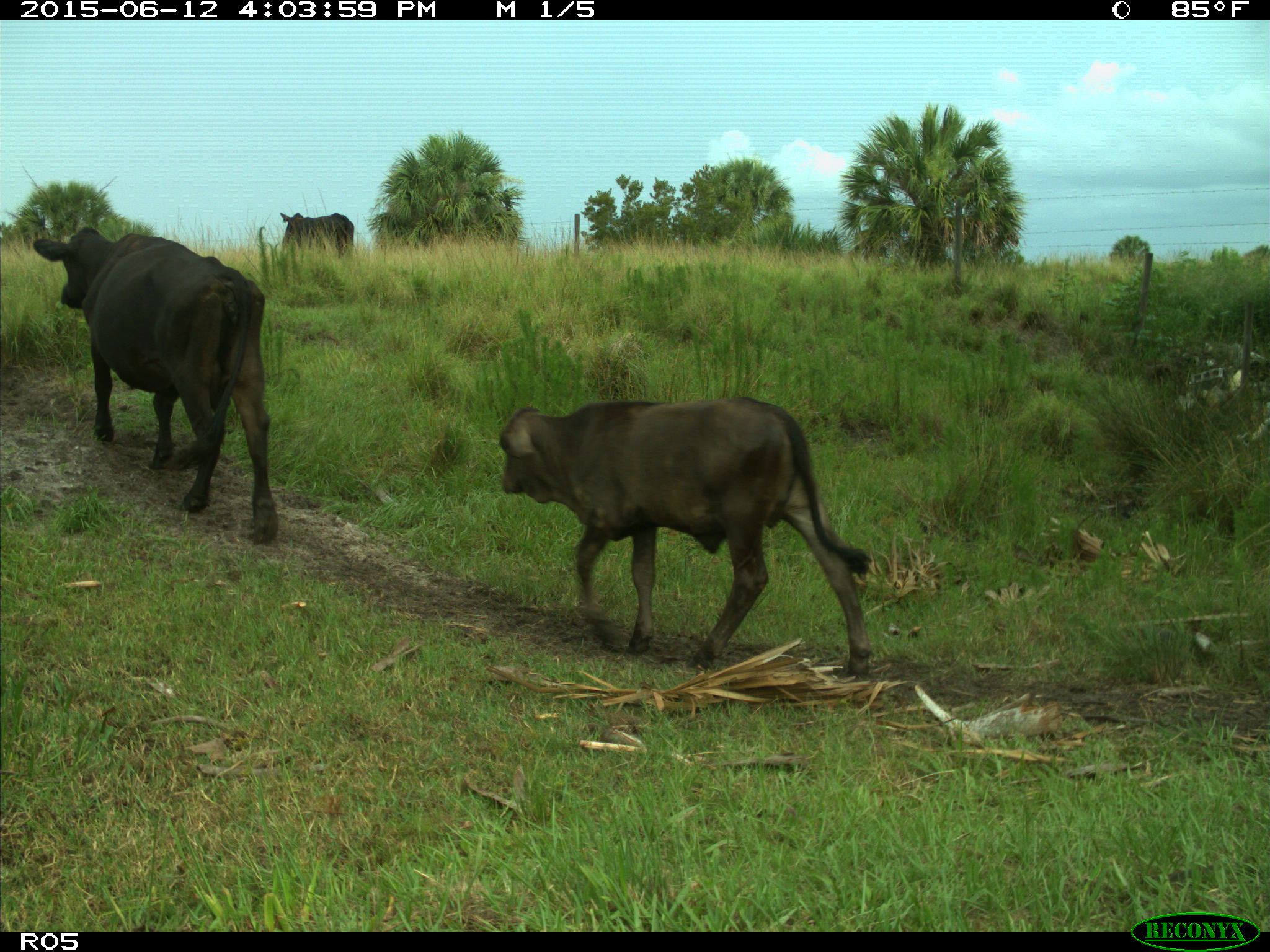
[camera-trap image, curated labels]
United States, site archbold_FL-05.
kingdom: Animalia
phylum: Chordata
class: Mammalia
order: Artiodactyla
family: Bovidae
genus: Bos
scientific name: Bos taurus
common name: domestic cow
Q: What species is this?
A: Bos taurus (domestic cow).